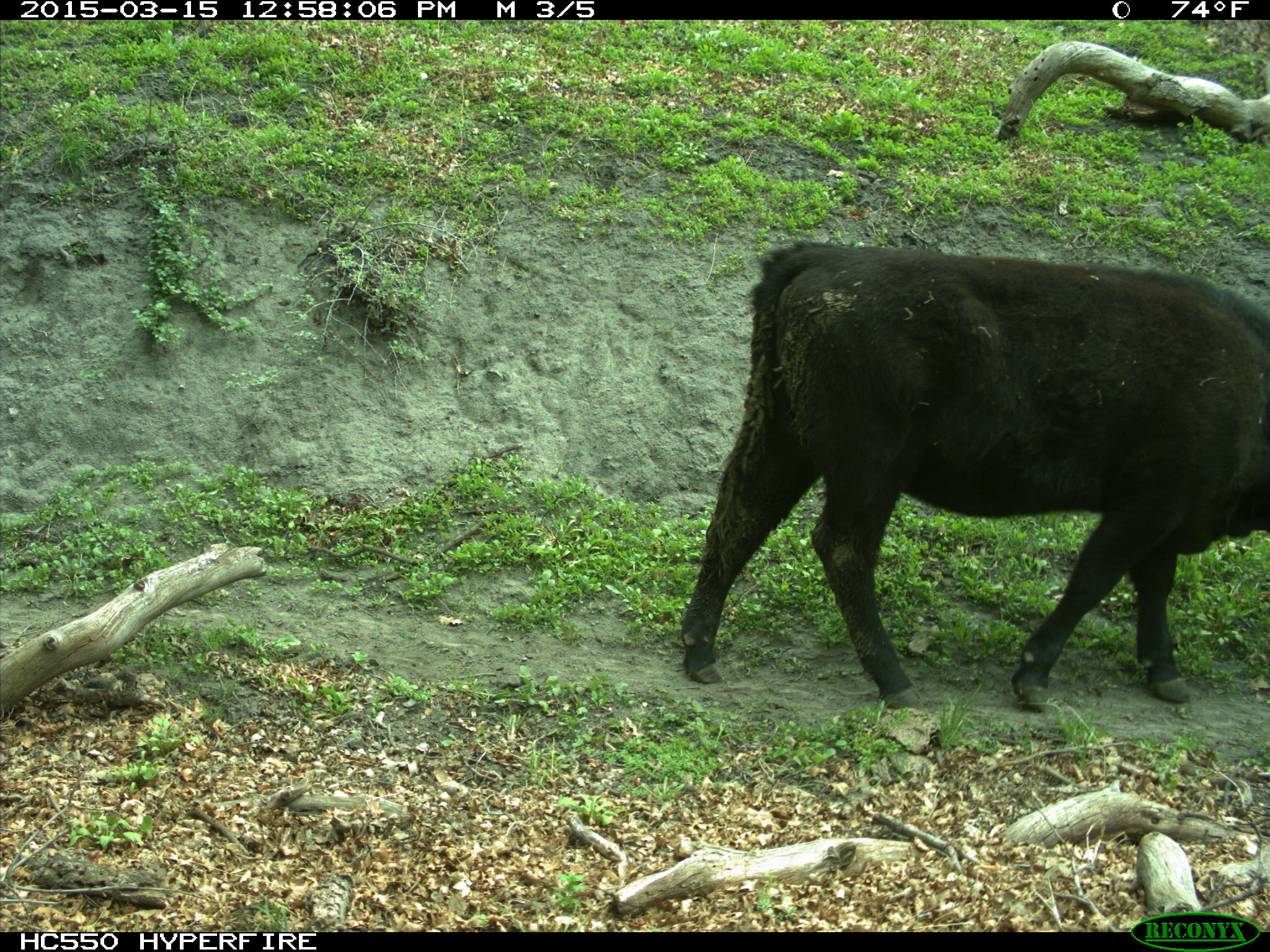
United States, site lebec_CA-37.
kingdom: Animalia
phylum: Chordata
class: Mammalia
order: Artiodactyla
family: Bovidae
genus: Bos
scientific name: Bos taurus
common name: domestic cow